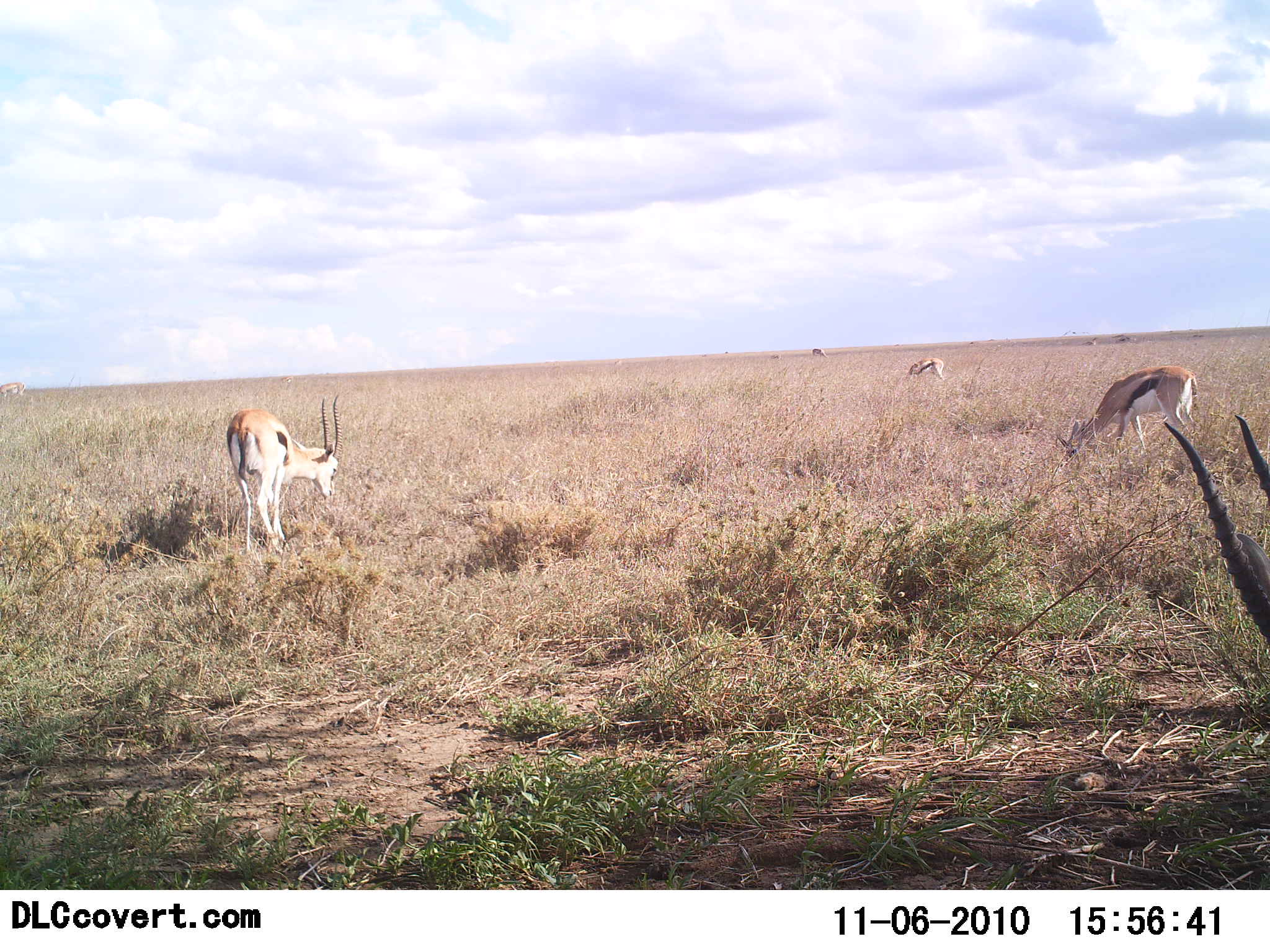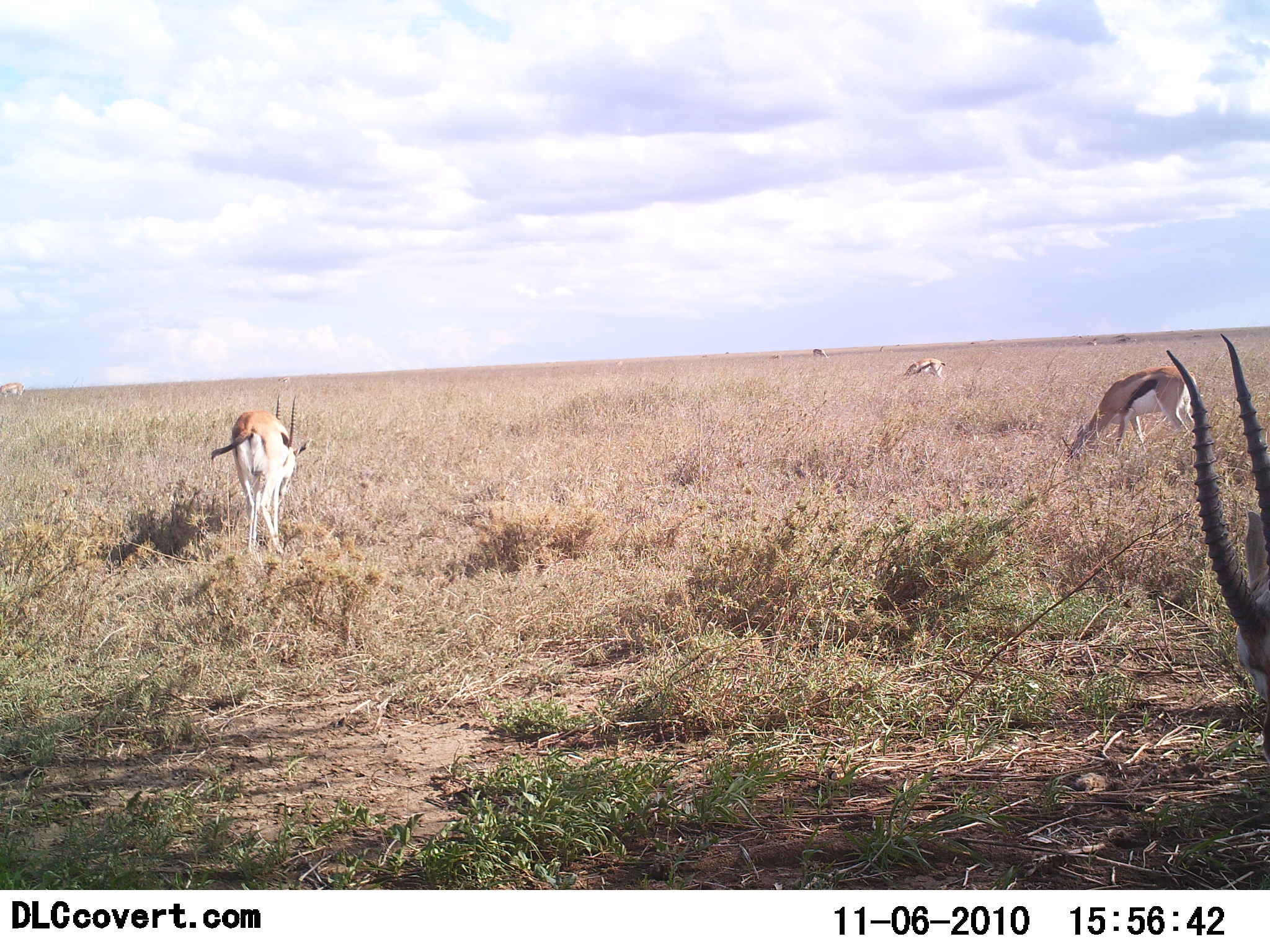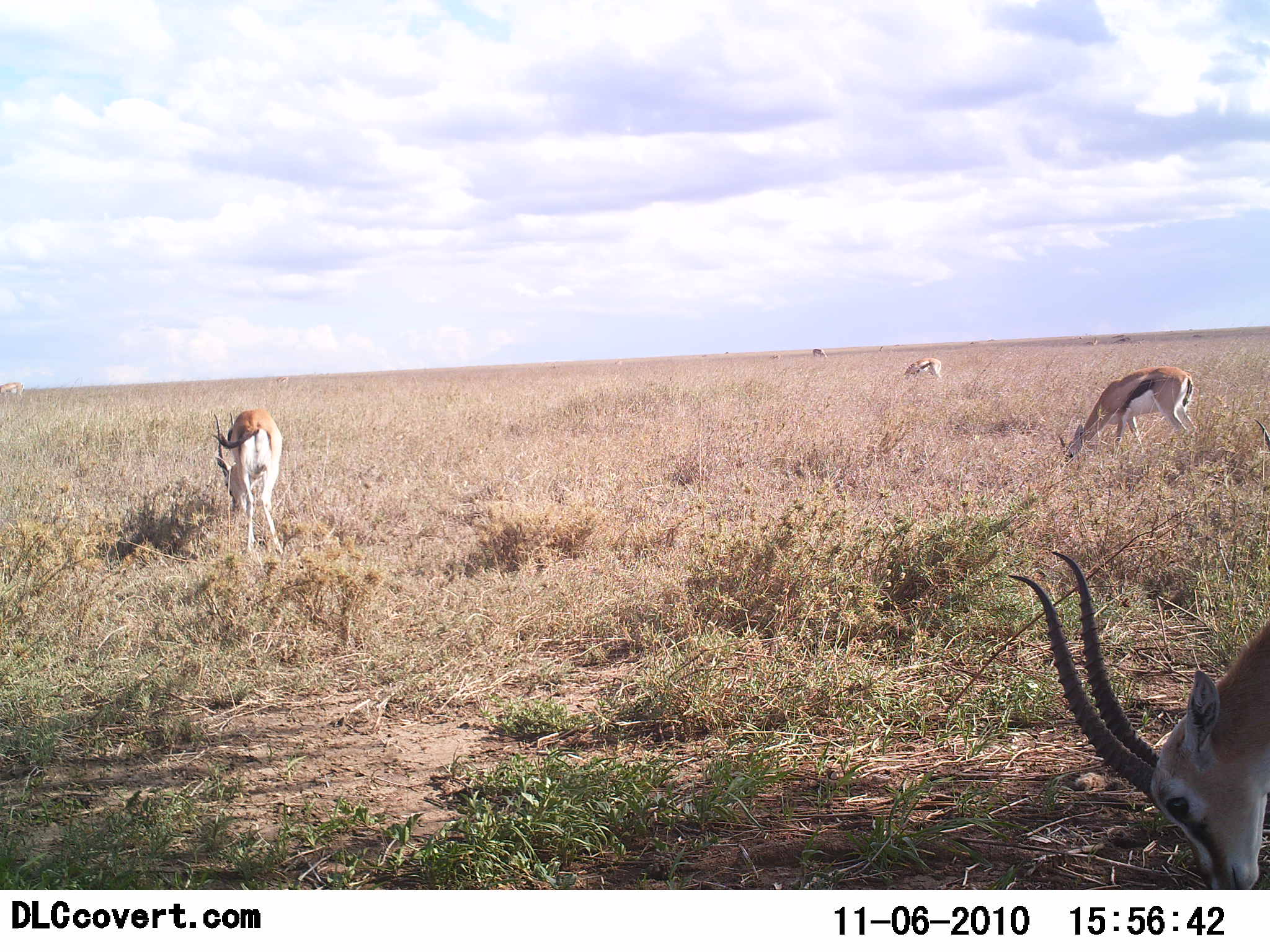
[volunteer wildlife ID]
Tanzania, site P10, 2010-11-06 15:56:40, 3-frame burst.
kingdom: Animalia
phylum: Chordata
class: Mammalia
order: Artiodactyla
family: Bovidae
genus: Eudorcas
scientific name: Eudorcas thomsonii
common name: thomson's gazelle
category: gazellethomsons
Gazellethomsons (thomson's gazelle) (Eudorcas thomsonii), count 4. Behavior (volunteer vote fractions): standing 18%, resting 9%, moving 18%, interacting 0%. Young present (vote fraction): 0%. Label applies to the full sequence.